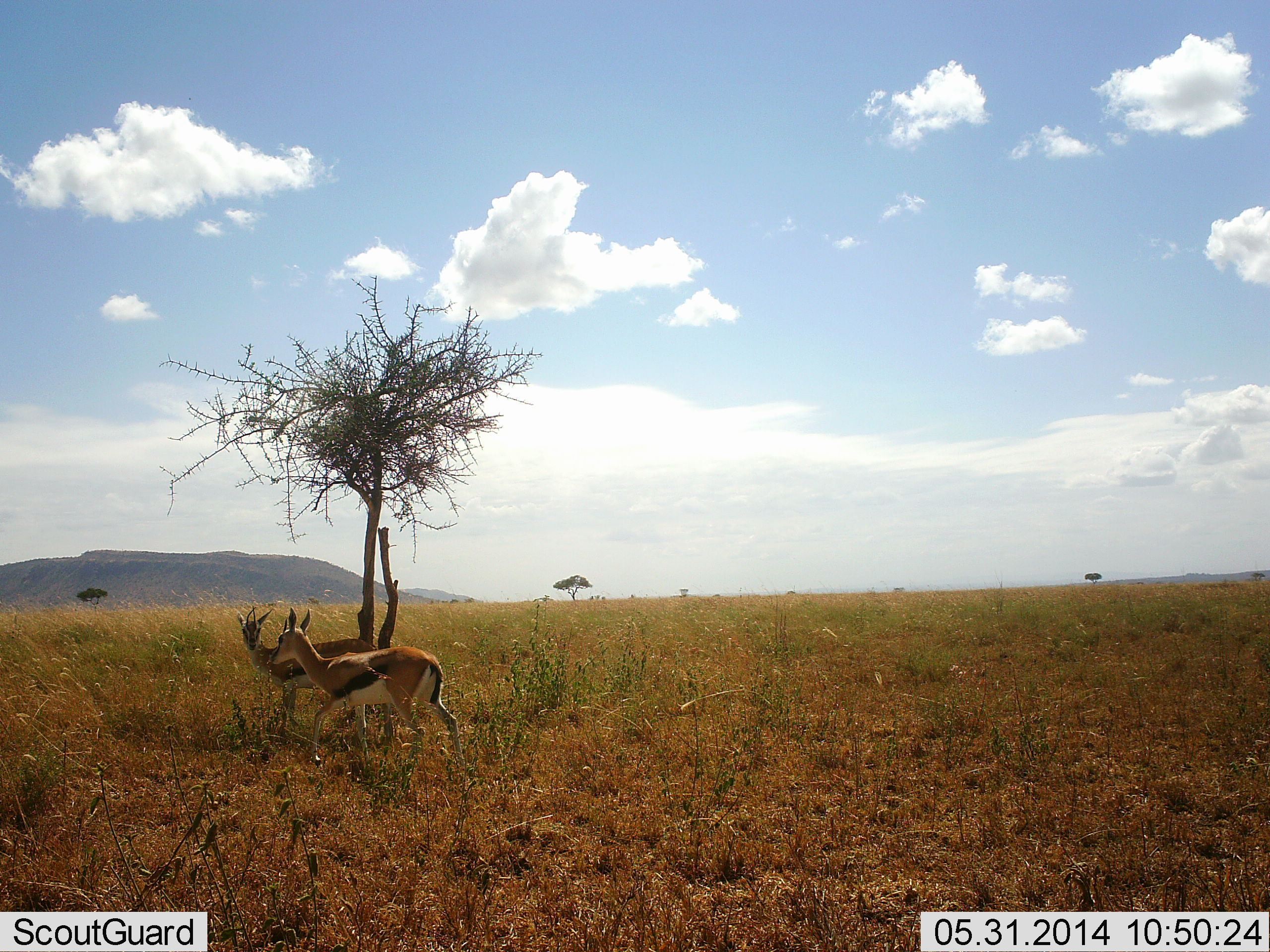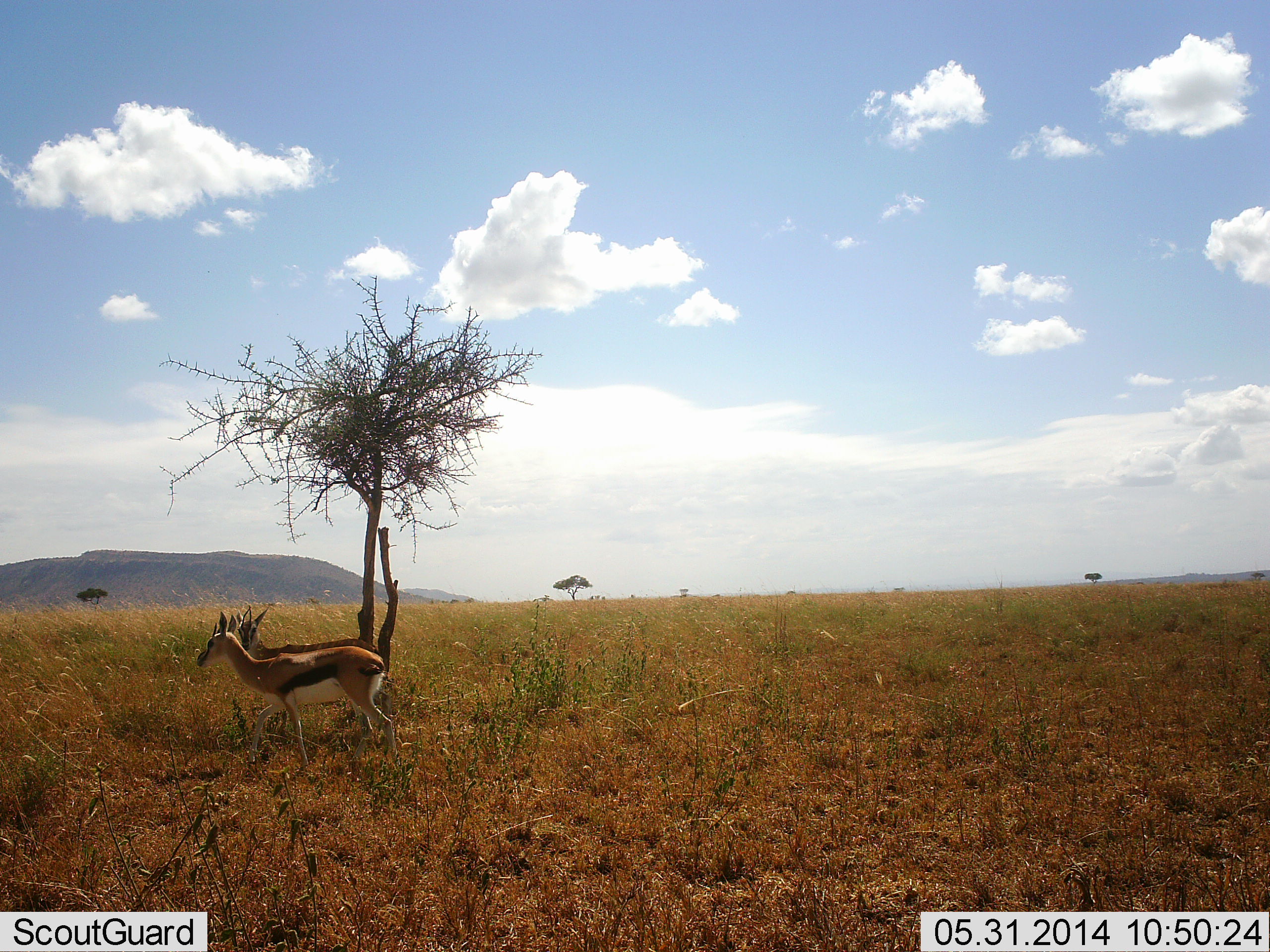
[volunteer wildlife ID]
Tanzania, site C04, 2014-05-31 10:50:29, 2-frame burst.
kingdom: Animalia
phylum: Chordata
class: Mammalia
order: Artiodactyla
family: Bovidae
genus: Eudorcas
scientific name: Eudorcas thomsonii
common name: thomson's gazelle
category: gazellethomsons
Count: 2.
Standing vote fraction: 82%.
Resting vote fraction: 9%.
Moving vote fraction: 36%.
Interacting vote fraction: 0%.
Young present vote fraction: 0%.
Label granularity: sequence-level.